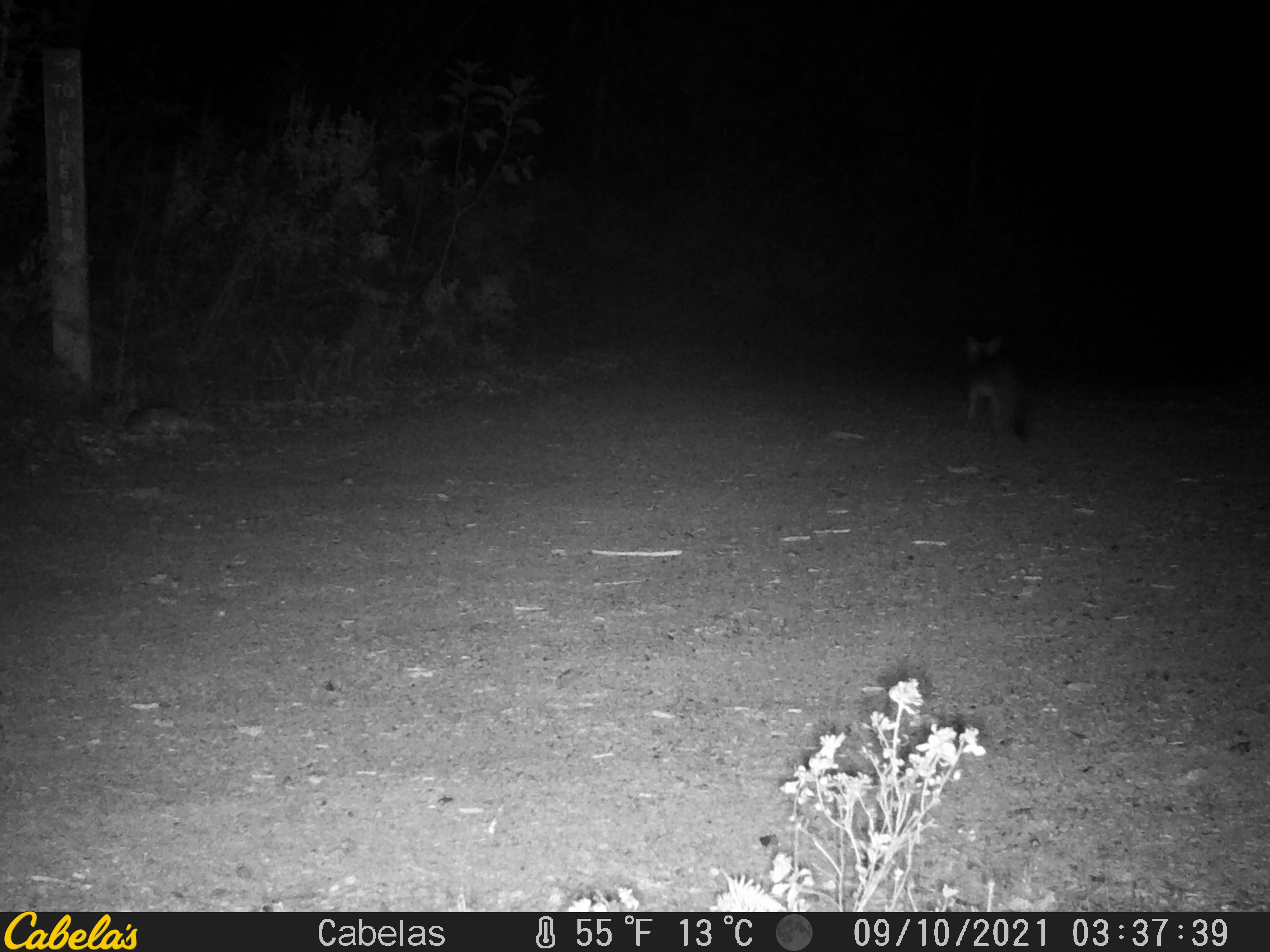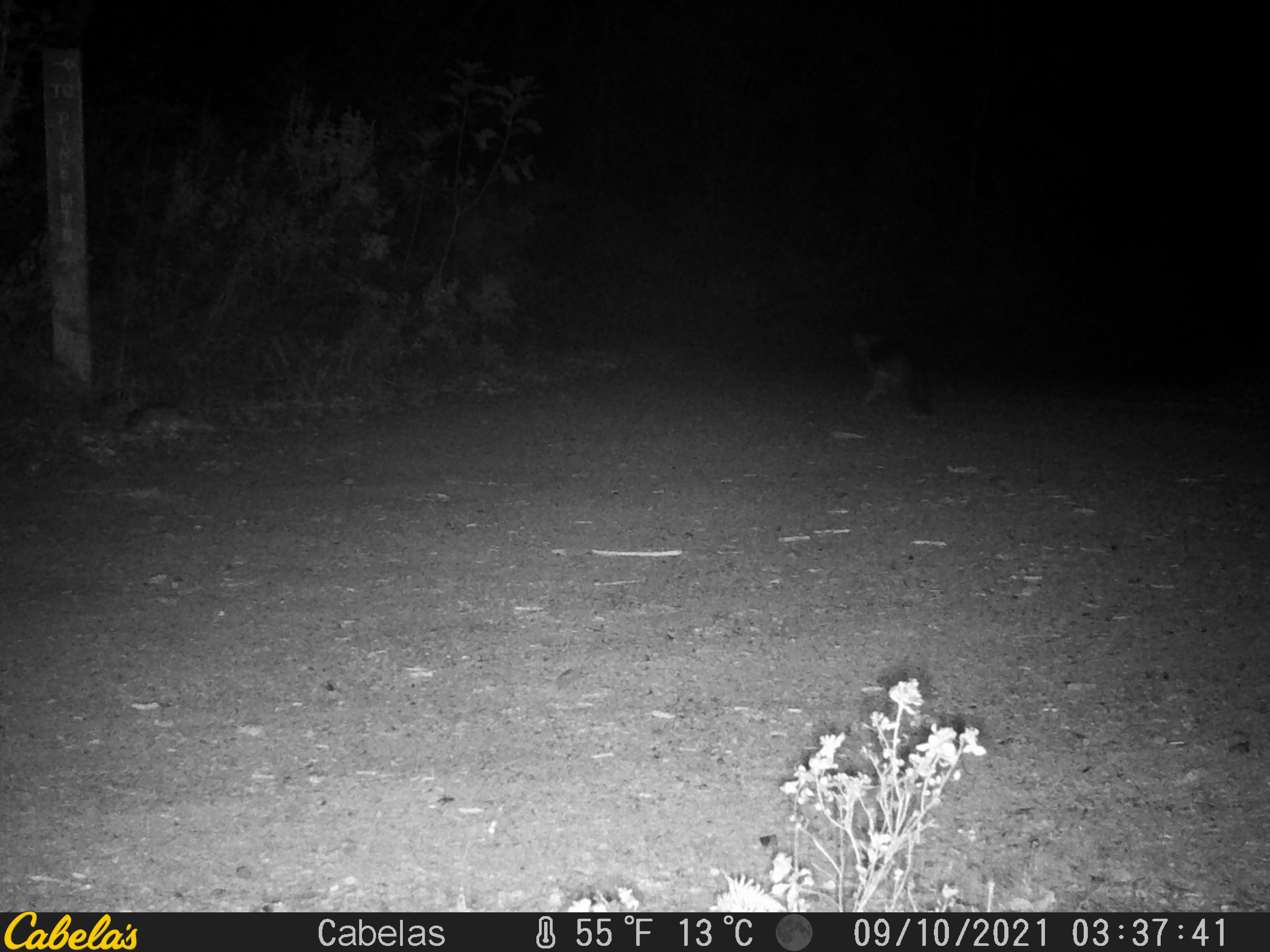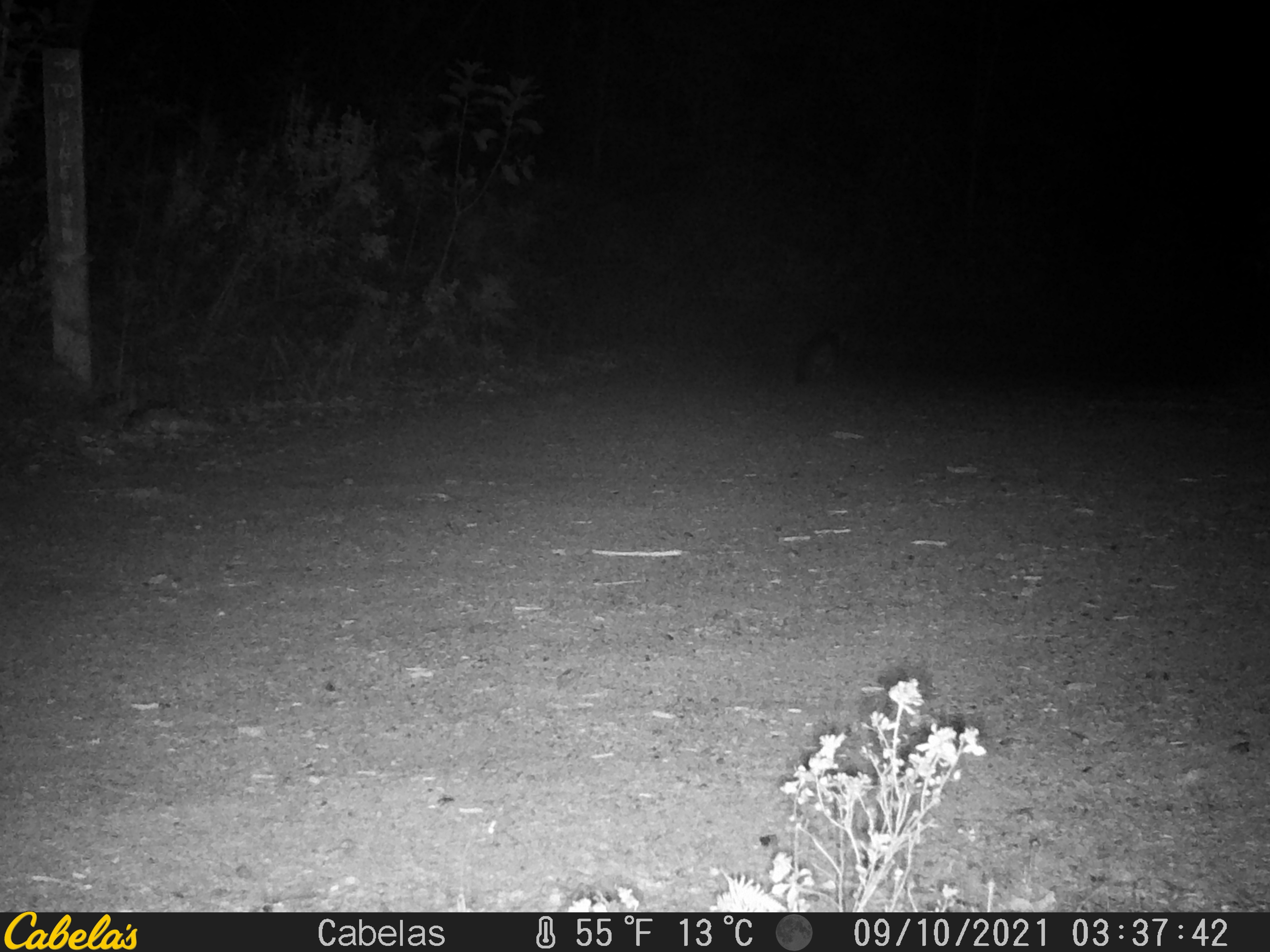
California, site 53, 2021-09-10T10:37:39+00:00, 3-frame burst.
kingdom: Animalia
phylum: Chordata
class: Mammalia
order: Carnivora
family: Canidae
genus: Urocyon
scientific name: Urocyon cinereoargenteus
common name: gray fox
Gray fox (Urocyon cinereoargenteus).